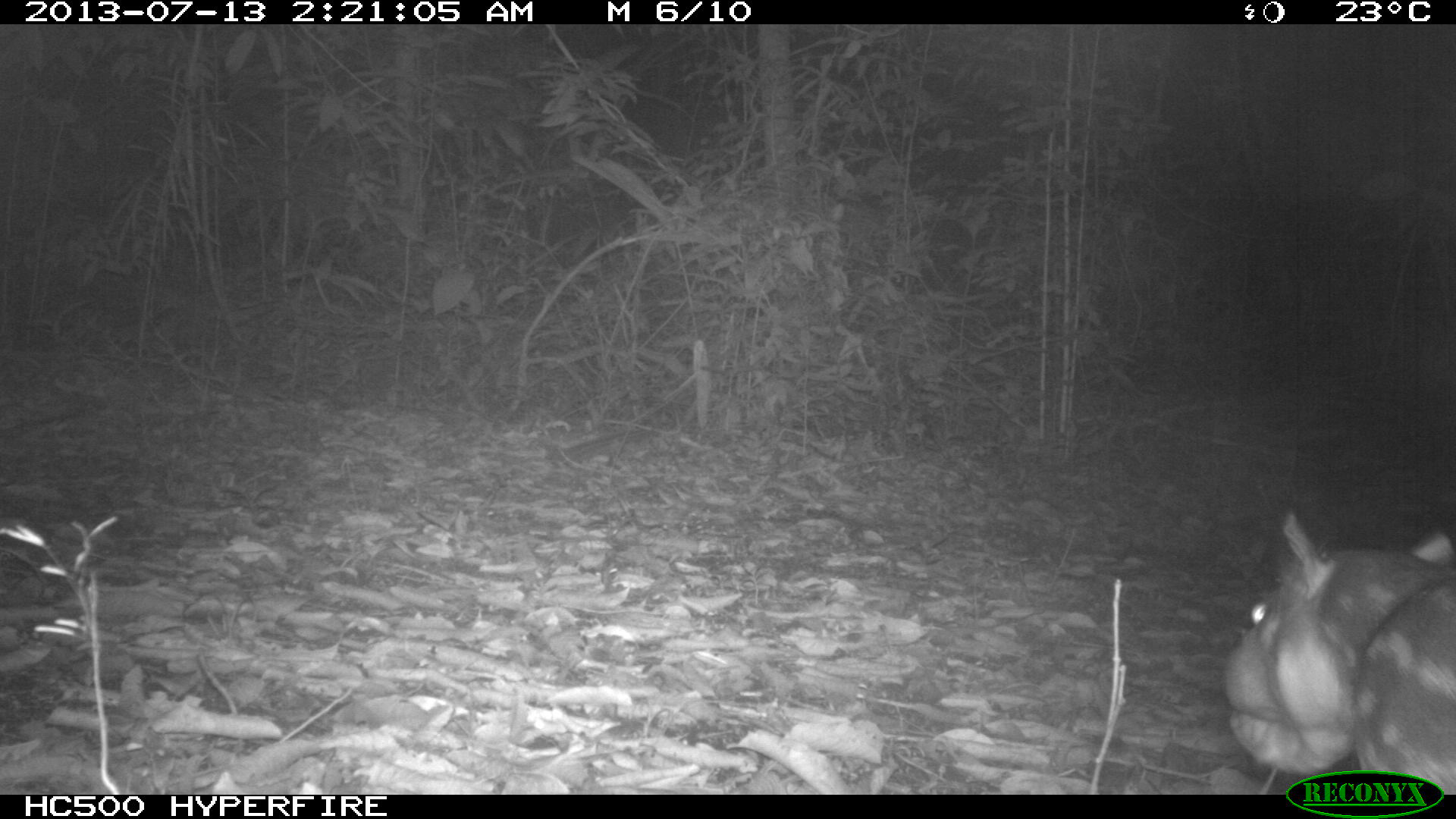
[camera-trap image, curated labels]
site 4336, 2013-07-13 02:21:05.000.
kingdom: Animalia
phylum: Chordata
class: Mammalia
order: Rodentia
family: Cuniculidae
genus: Cuniculus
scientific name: Cuniculus paca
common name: lowland paca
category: agouti paca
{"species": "agouti paca (lowland paca) (Cuniculus paca)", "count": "1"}